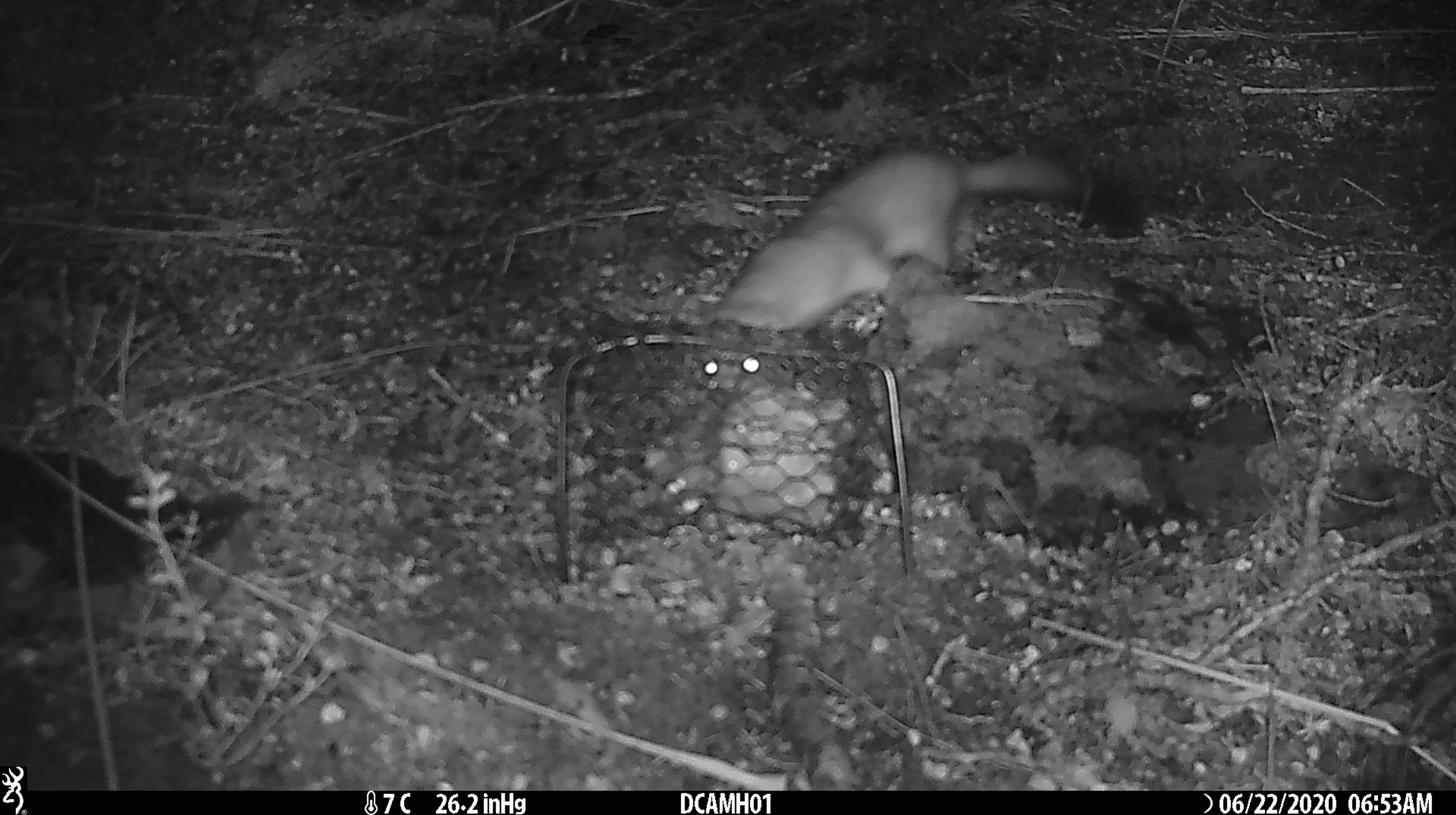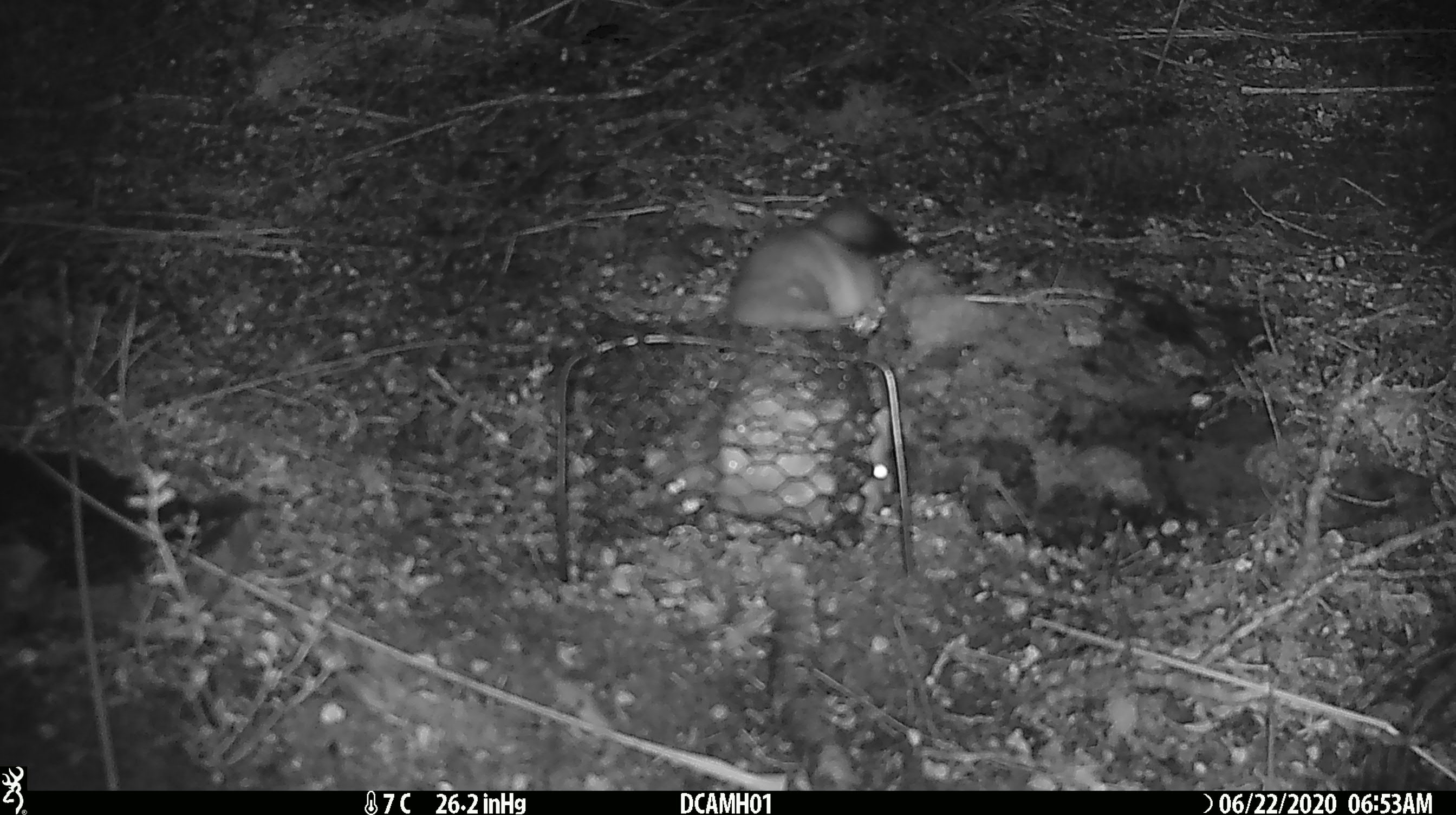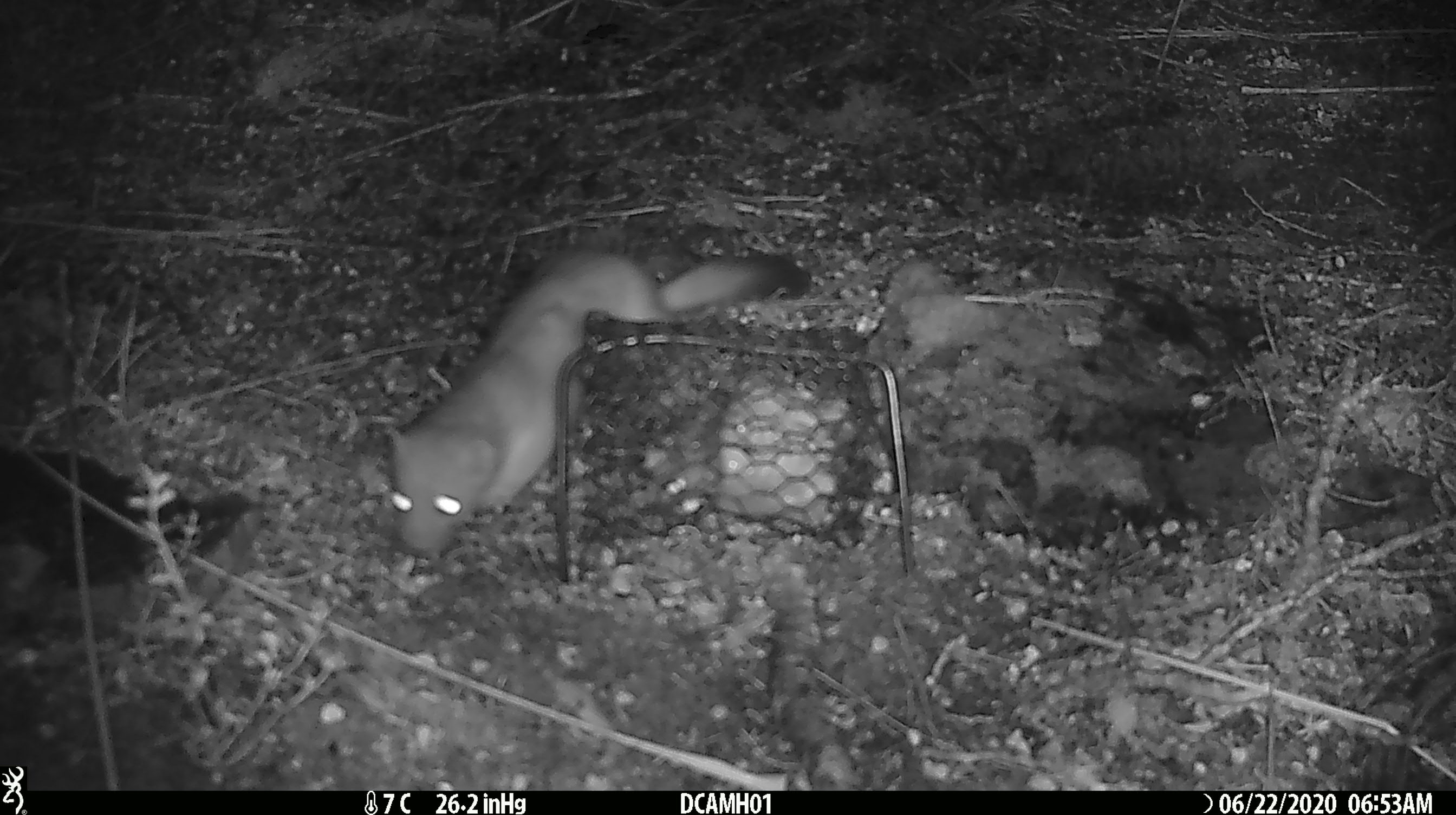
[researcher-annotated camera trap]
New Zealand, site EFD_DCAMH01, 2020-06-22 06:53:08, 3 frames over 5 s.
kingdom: Animalia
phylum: Chordata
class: Mammalia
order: Carnivora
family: Mustelidae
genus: Mustela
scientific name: Mustela erminea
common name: stoat